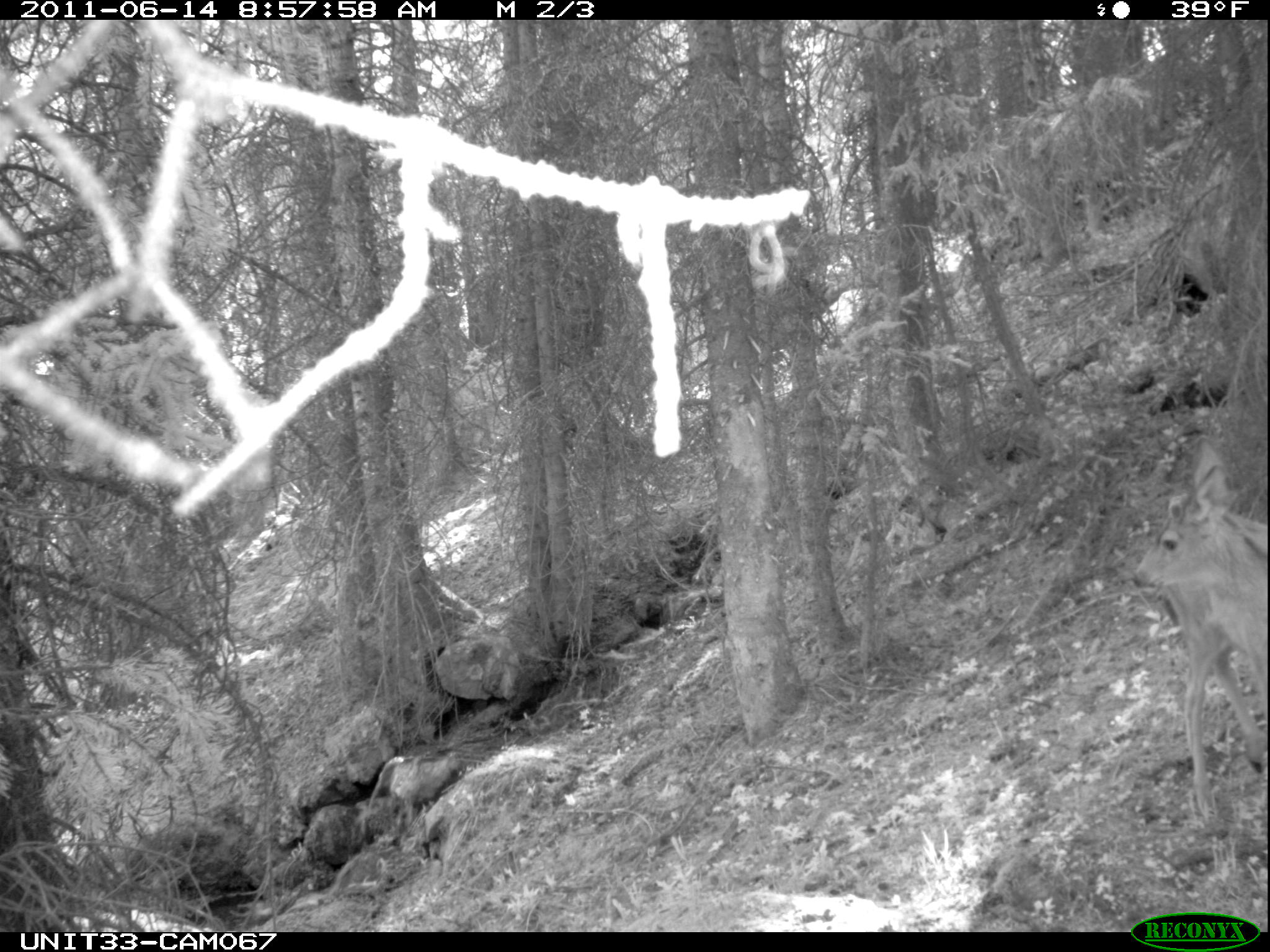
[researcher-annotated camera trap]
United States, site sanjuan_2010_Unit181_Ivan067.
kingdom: Animalia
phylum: Chordata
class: Mammalia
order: Artiodactyla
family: Cervidae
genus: Odocoileus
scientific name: Odocoileus hemionus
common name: mule deer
Odocoileus hemionus (mule deer).